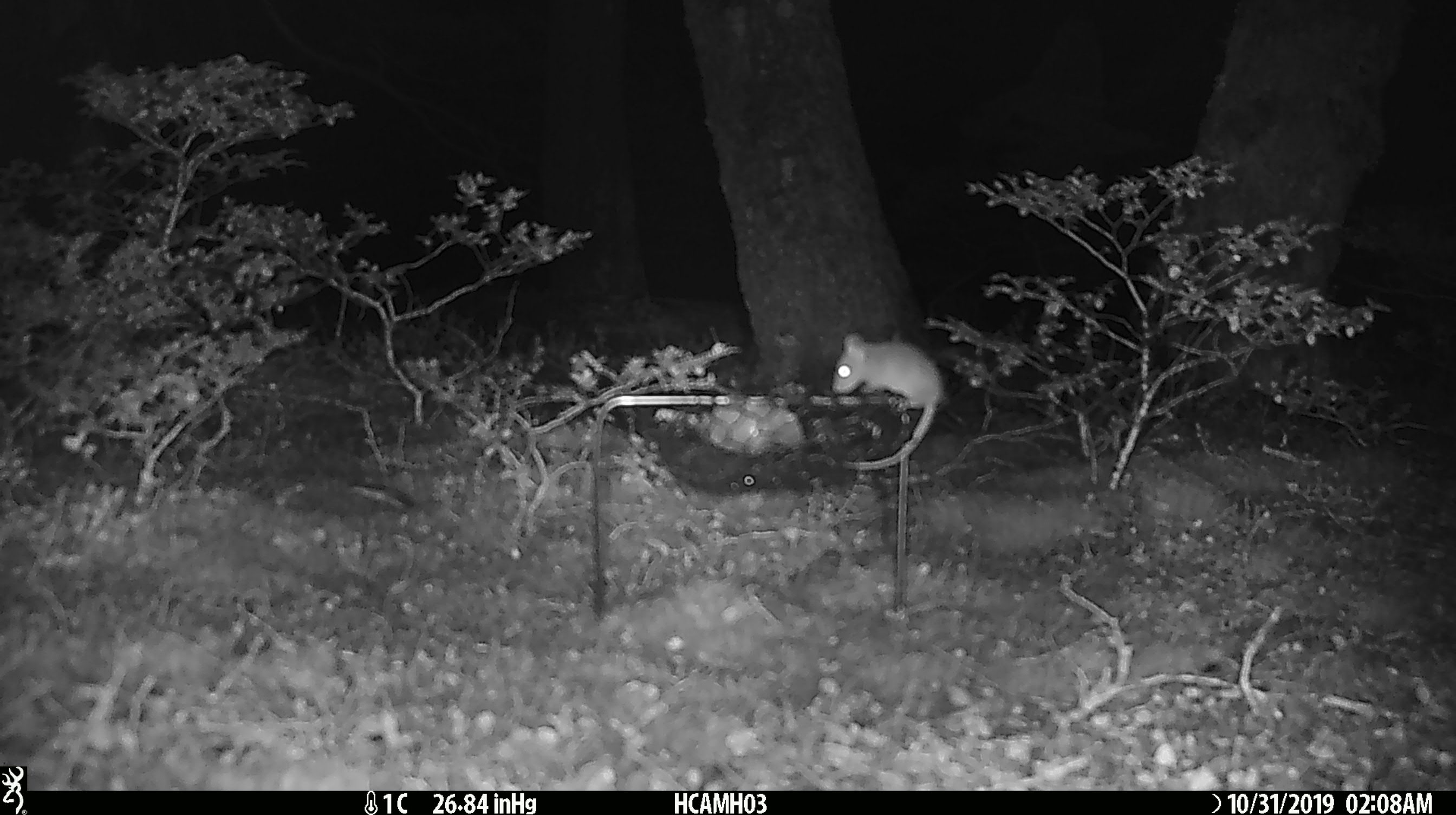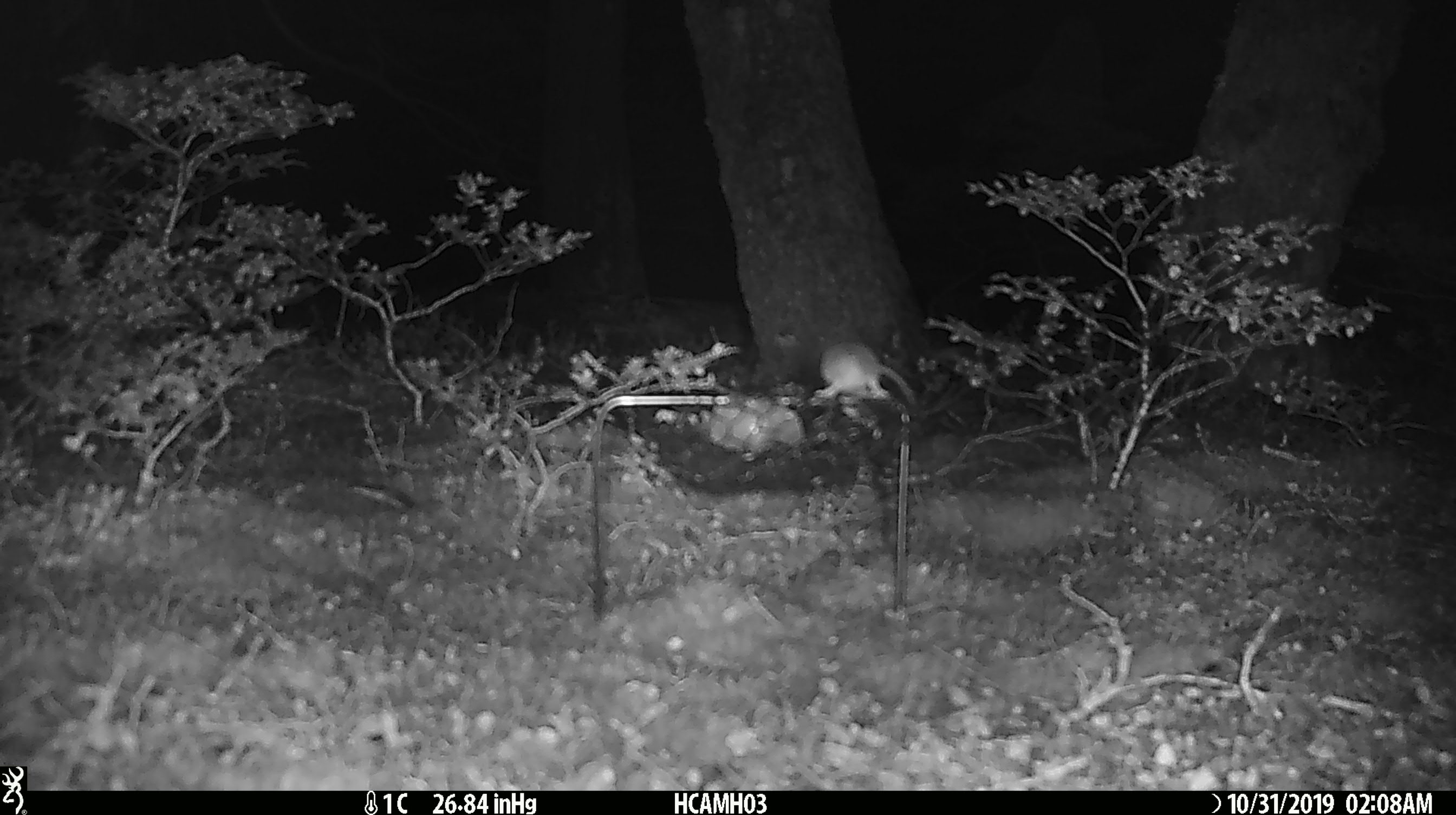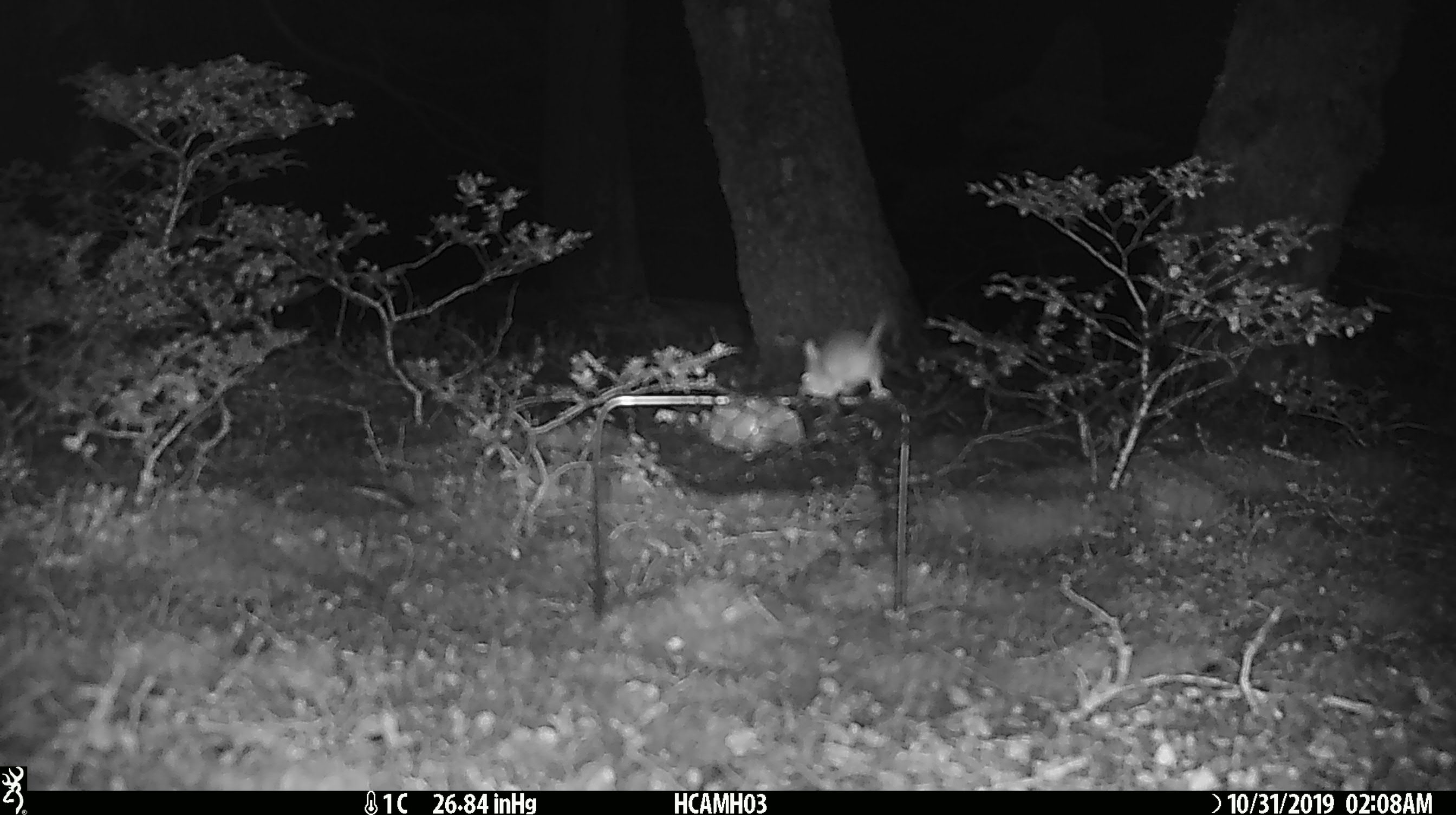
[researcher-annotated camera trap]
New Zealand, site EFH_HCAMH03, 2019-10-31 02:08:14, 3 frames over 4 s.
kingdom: Animalia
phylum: Chordata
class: Mammalia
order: Rodentia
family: Muridae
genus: Mus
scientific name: Mus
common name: mouse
Mouse (Mus).